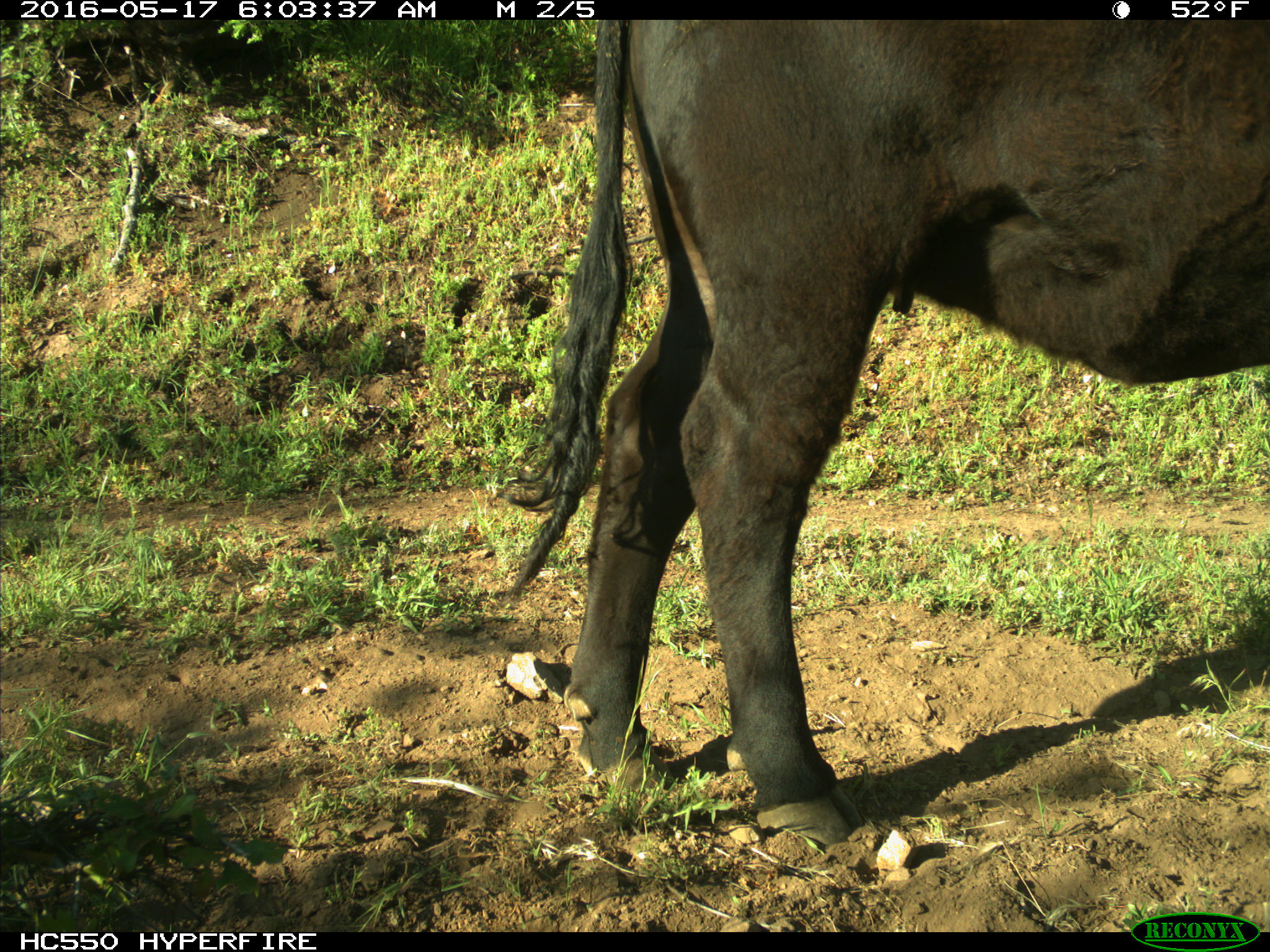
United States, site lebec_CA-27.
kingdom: Animalia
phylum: Chordata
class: Mammalia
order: Artiodactyla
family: Bovidae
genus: Bos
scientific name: Bos taurus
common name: domestic cow